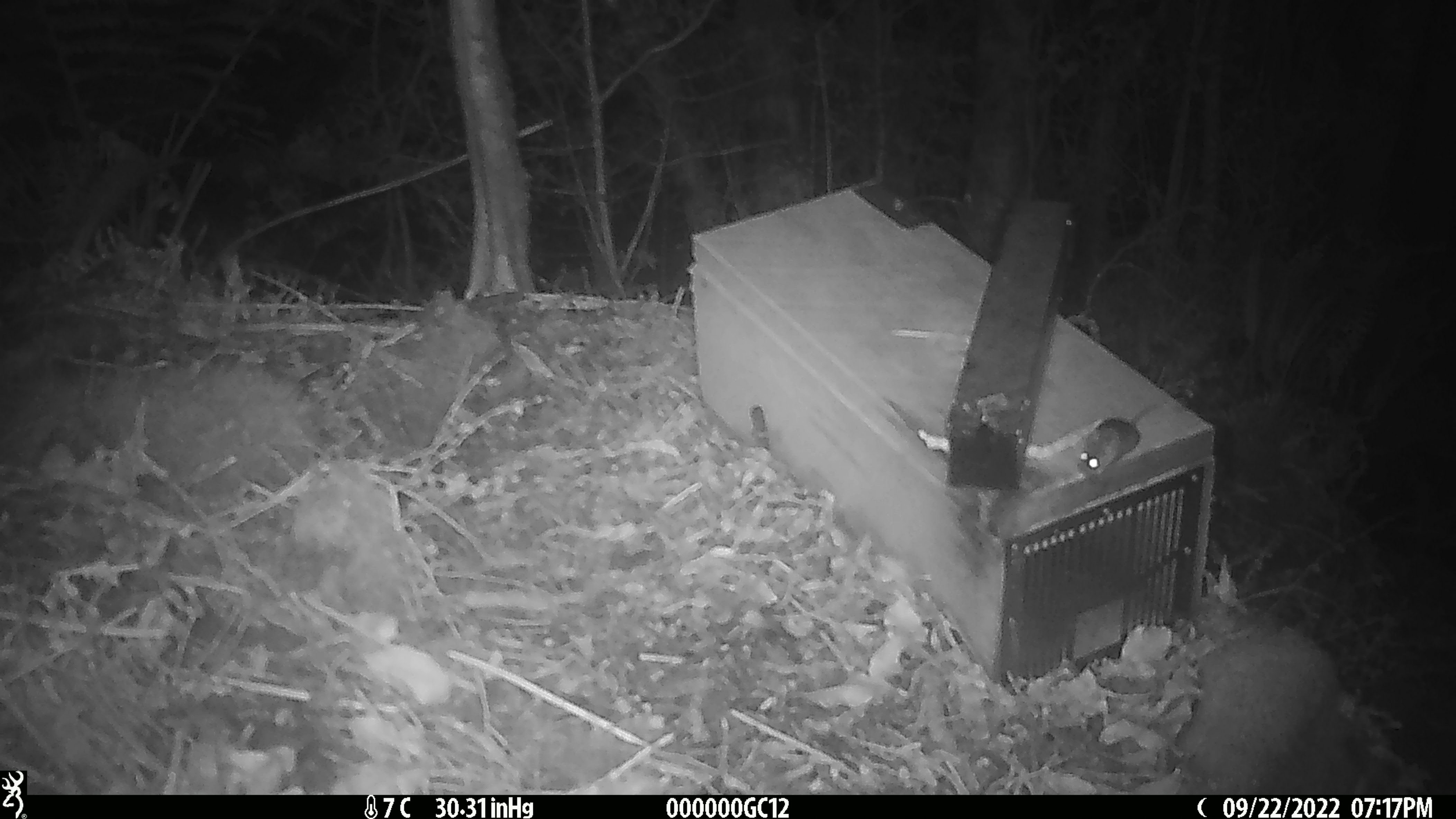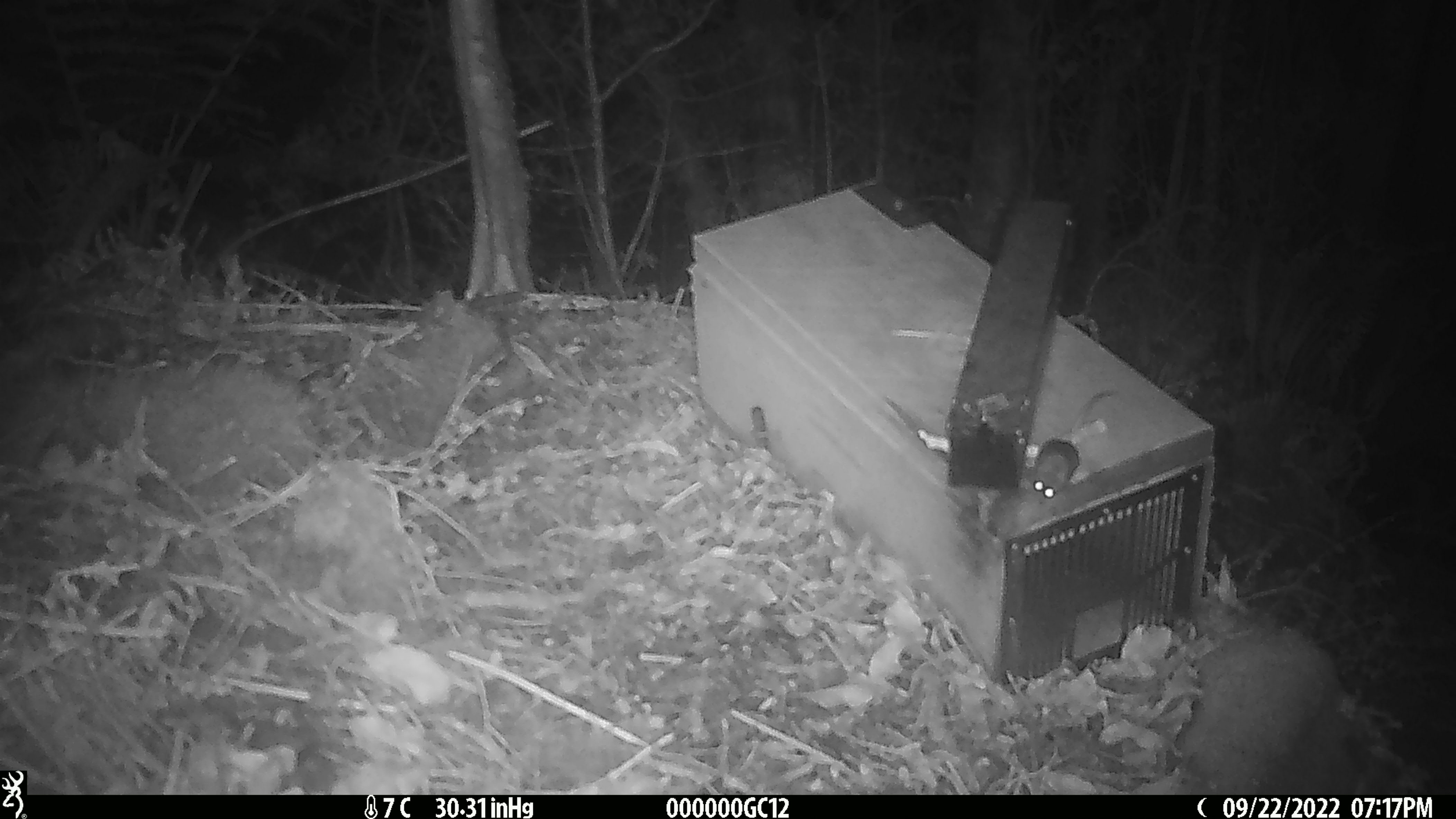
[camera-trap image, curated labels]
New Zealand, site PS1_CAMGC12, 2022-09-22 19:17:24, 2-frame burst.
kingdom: Animalia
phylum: Chordata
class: Mammalia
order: Rodentia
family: Muridae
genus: Mus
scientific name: Mus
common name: mouse